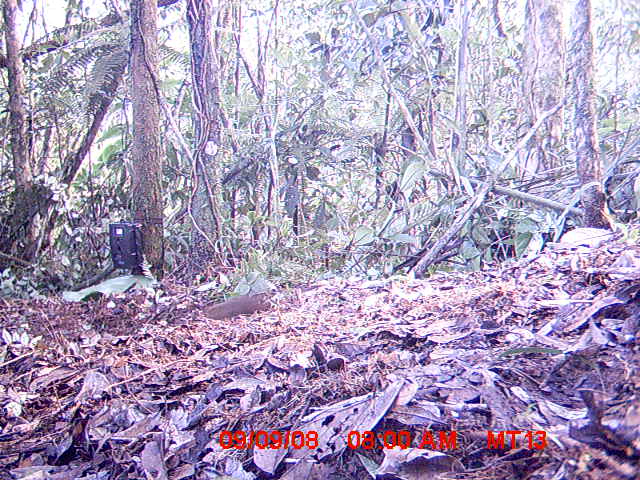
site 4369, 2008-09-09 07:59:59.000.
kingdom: Animalia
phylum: Chordata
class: Mammalia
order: Rodentia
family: Nesomyidae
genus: Nesomys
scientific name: Nesomys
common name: nesomys rodents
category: nesomys sp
Nesomys sp (nesomys rodents) (Nesomys), count 1.